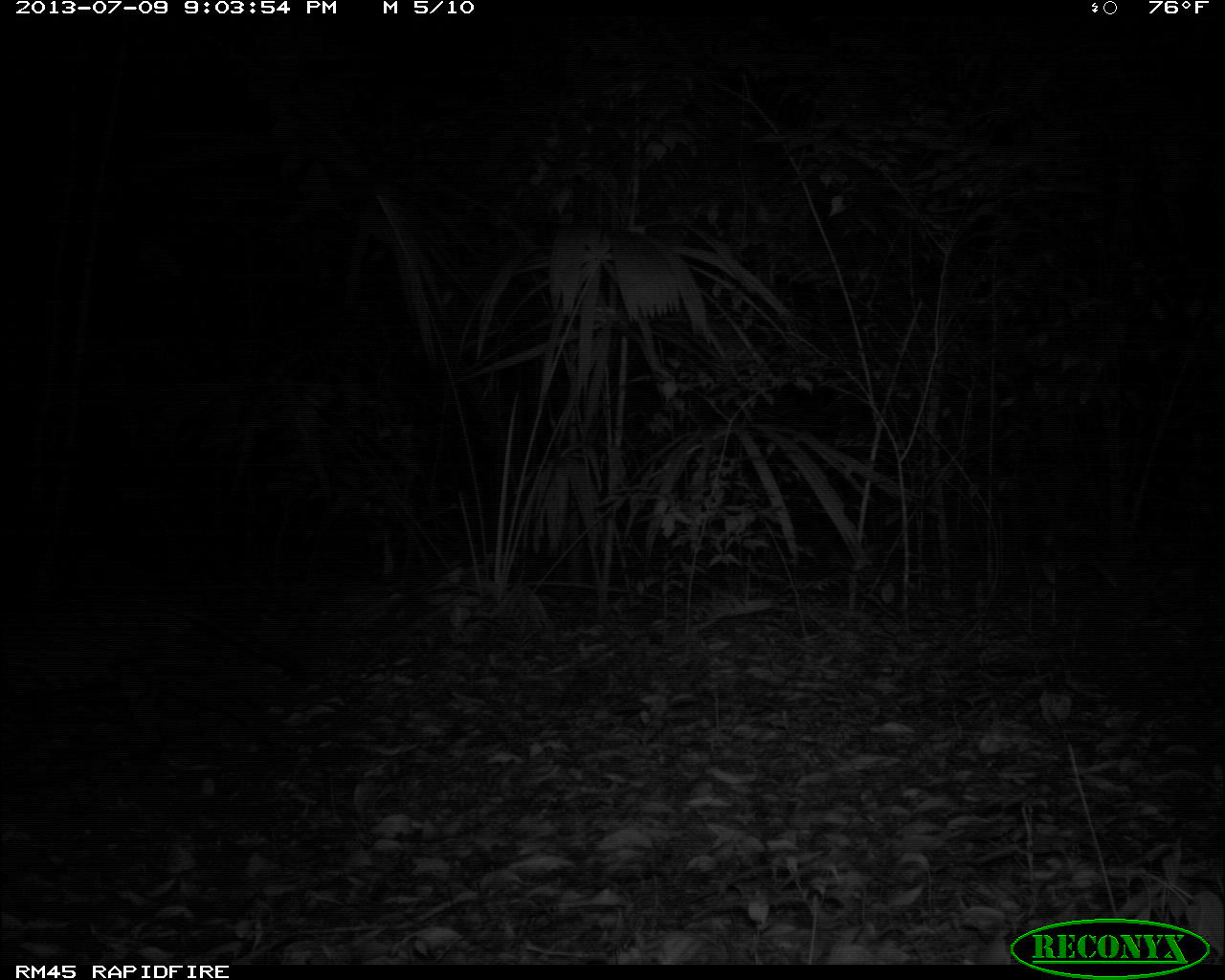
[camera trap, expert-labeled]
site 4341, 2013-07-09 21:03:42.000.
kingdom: Animalia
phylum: Chordata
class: Mammalia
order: Carnivora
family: Felidae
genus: Leopardus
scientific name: Leopardus pardalis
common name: ocelot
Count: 1.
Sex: female.